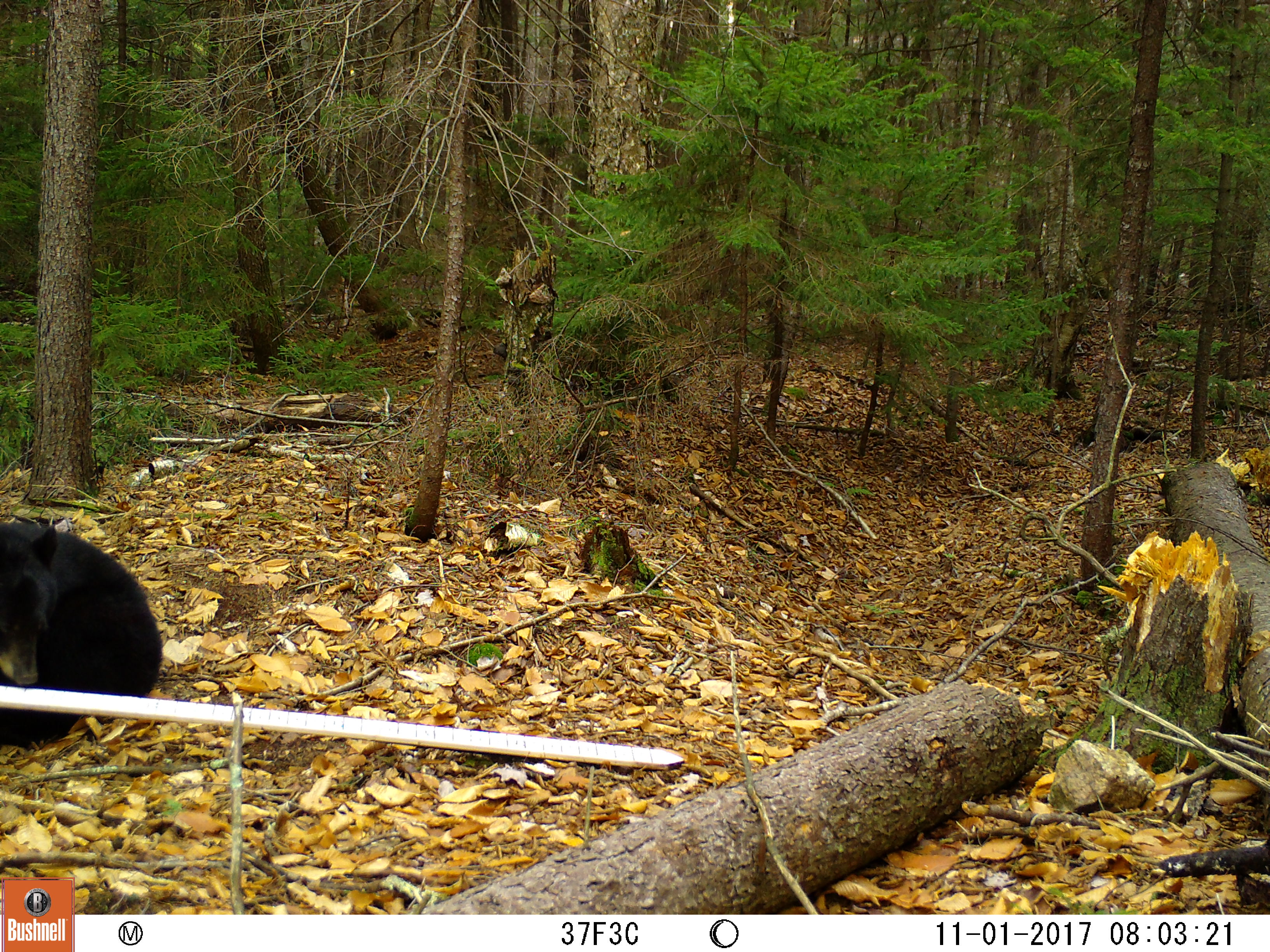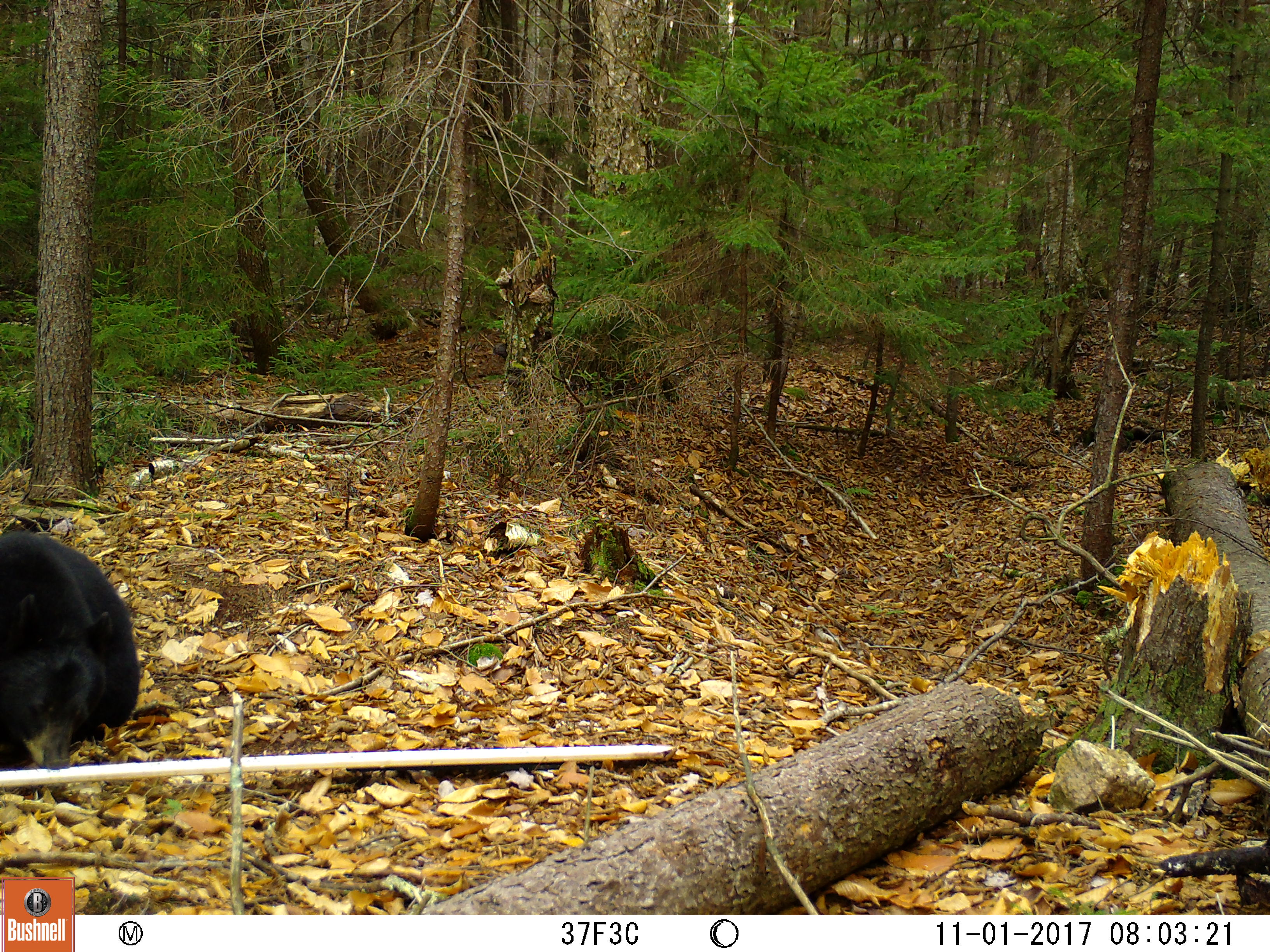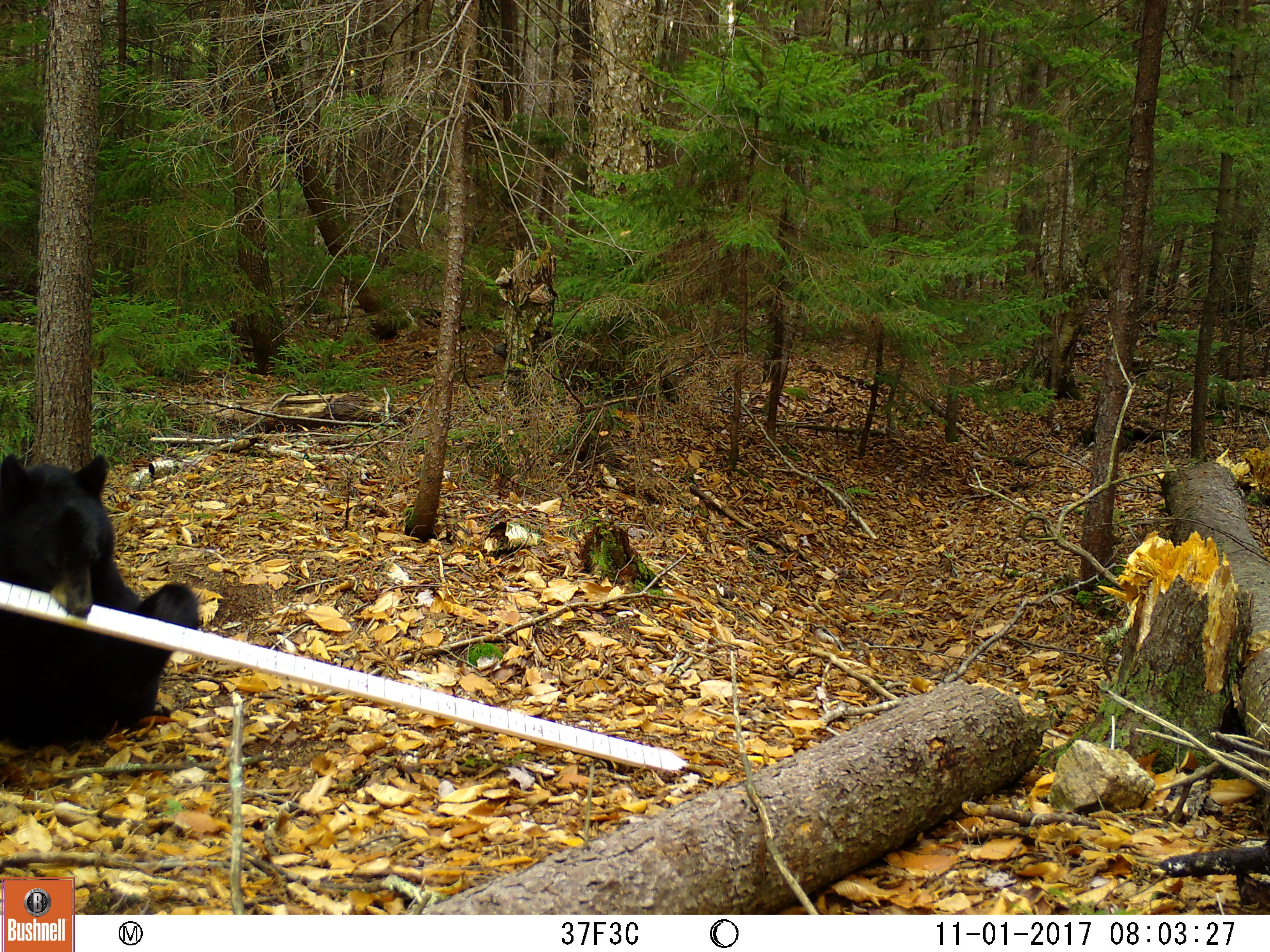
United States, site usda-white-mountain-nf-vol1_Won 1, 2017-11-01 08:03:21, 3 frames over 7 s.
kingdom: Animalia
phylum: Chordata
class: Mammalia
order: Carnivora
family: Ursidae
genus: Ursus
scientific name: Ursus americanus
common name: black bear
Black bear (Ursus americanus).